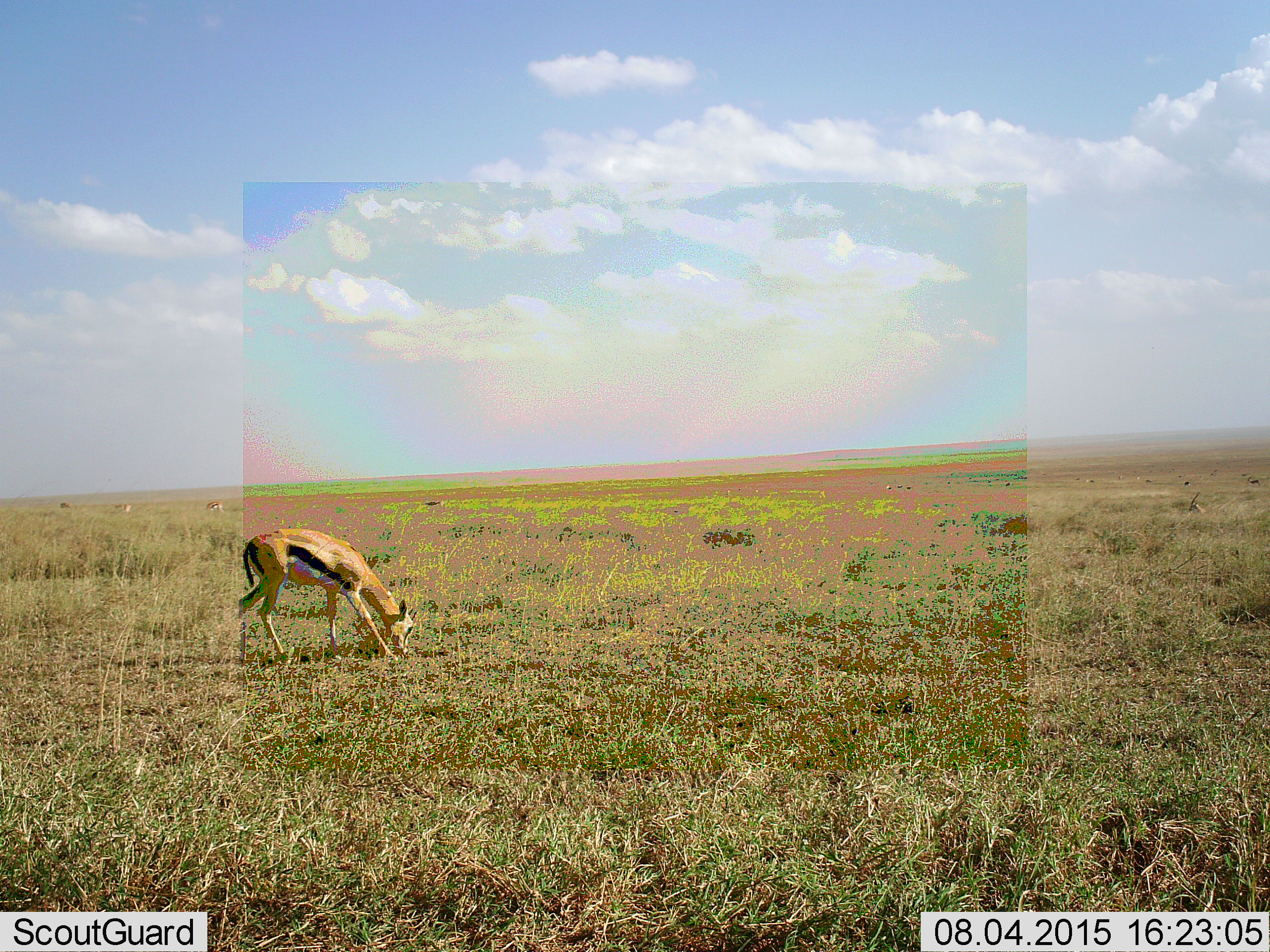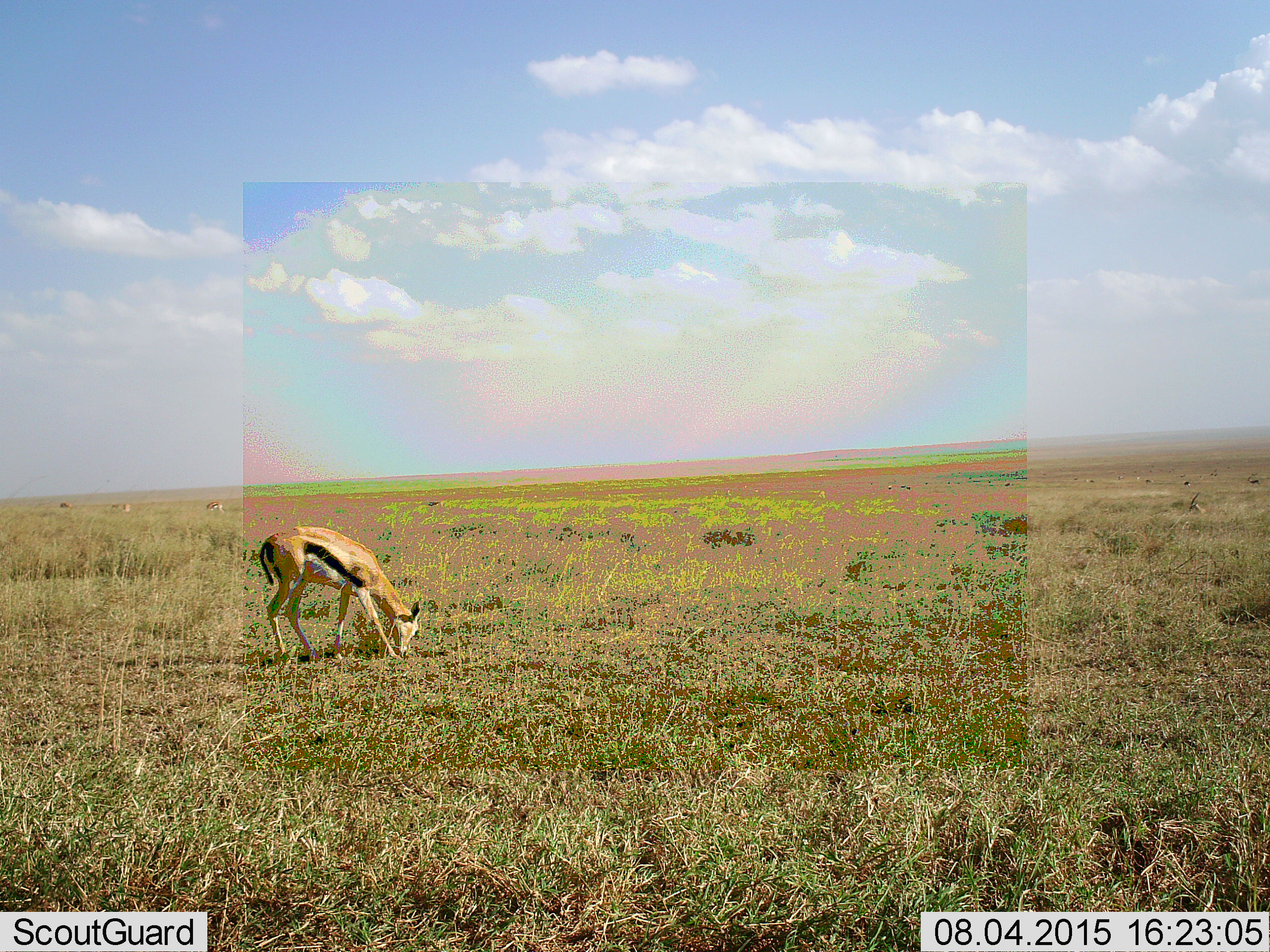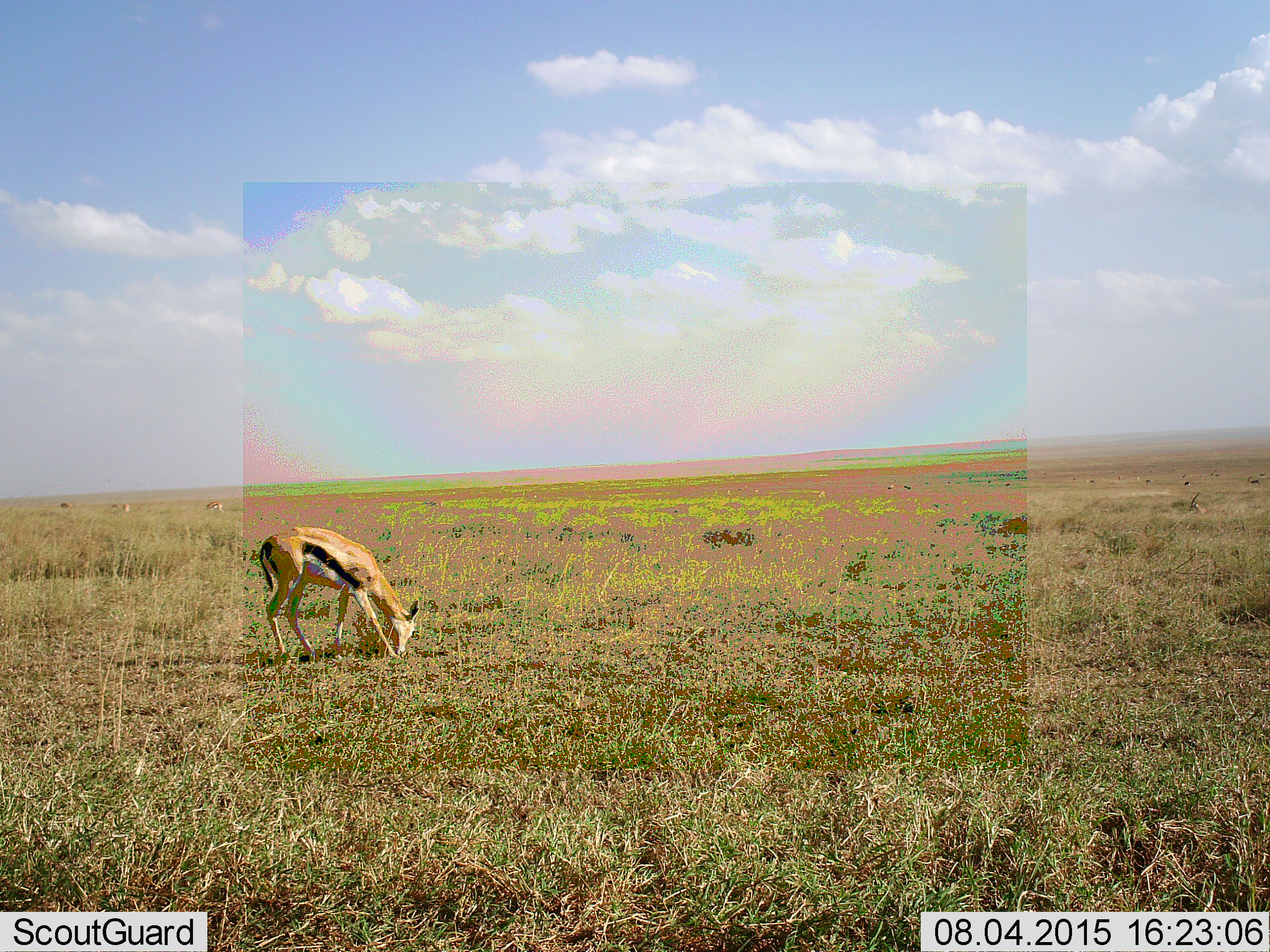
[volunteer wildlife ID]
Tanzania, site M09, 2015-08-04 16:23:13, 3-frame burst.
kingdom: Animalia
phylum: Chordata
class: Mammalia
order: Artiodactyla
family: Bovidae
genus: Eudorcas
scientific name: Eudorcas thomsonii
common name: thomson's gazelle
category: gazellethomsons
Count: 1.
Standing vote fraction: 17%.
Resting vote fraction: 0%.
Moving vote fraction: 33%.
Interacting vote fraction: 0%.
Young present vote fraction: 17%.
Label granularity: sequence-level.